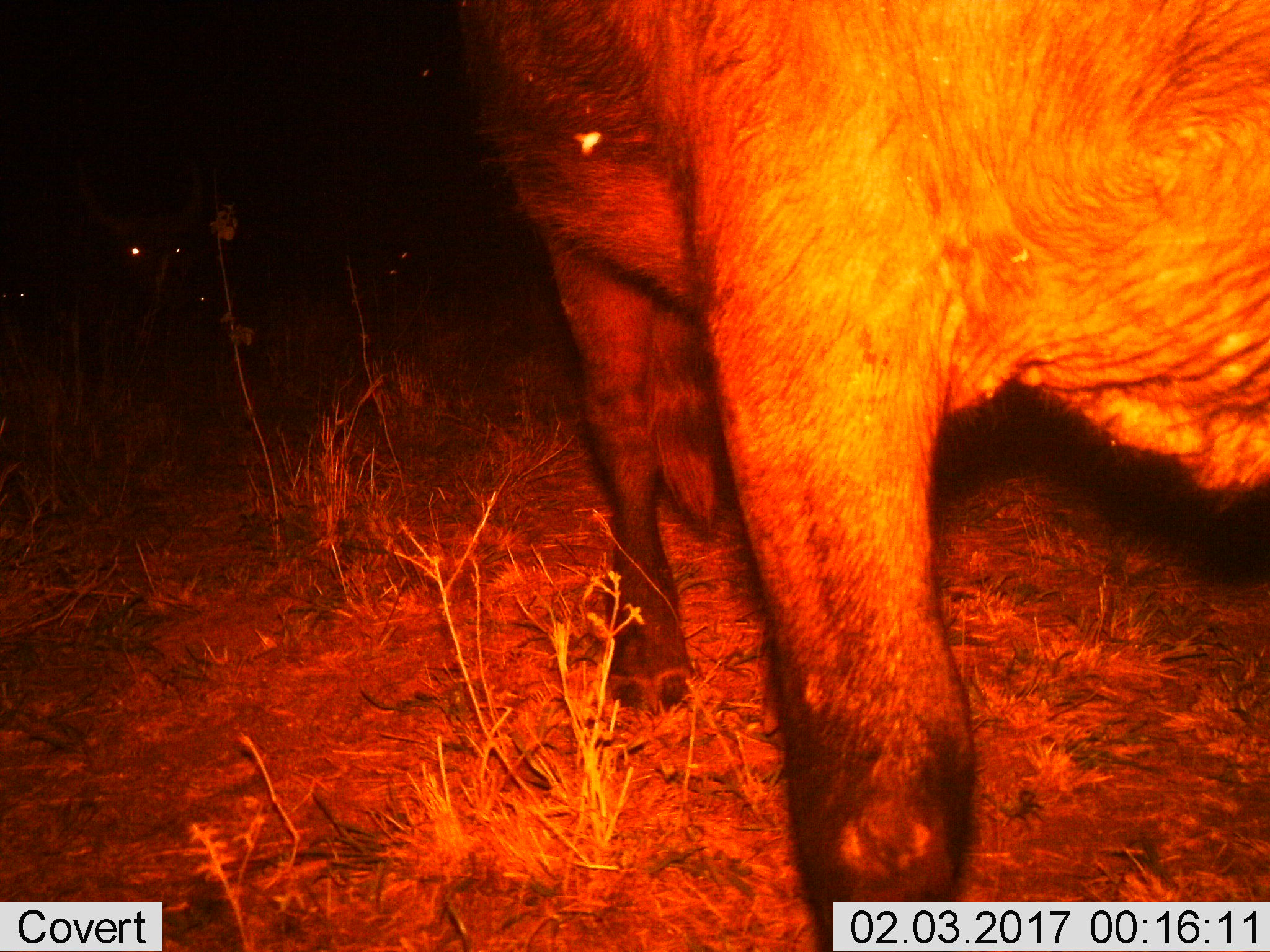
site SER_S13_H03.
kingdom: Animalia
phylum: Chordata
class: Mammalia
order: Artiodactyla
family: Bovidae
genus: Syncerus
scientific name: Syncerus caffer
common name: african buffalo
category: buffalo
Buffalo (african buffalo) (Syncerus caffer), count 1. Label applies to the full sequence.